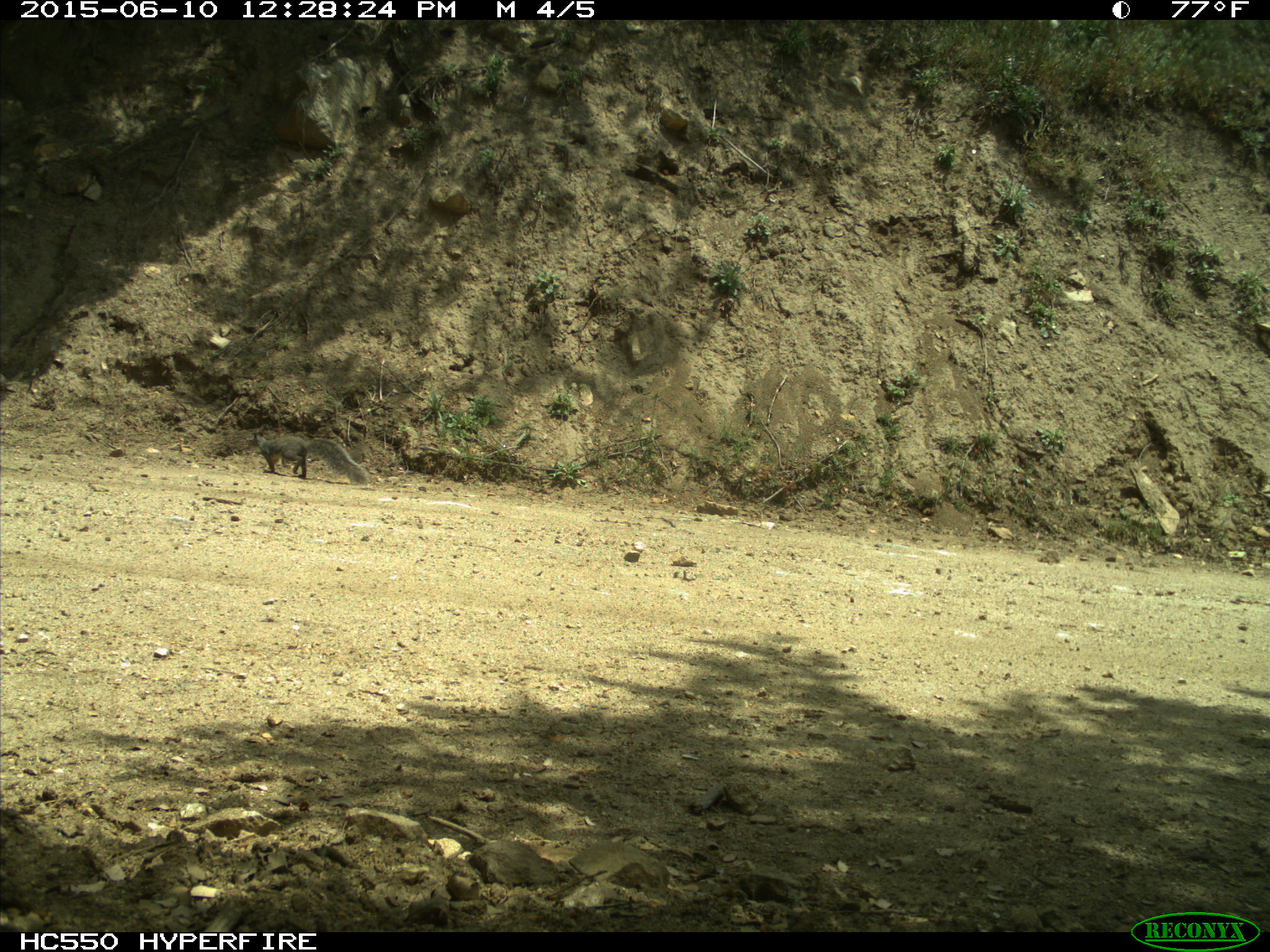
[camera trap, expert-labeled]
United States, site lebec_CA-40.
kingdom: Animalia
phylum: Chordata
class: Mammalia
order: Rodentia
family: Sciuridae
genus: Sciurus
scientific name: Sciurus carolinensis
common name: eastern gray squirrel